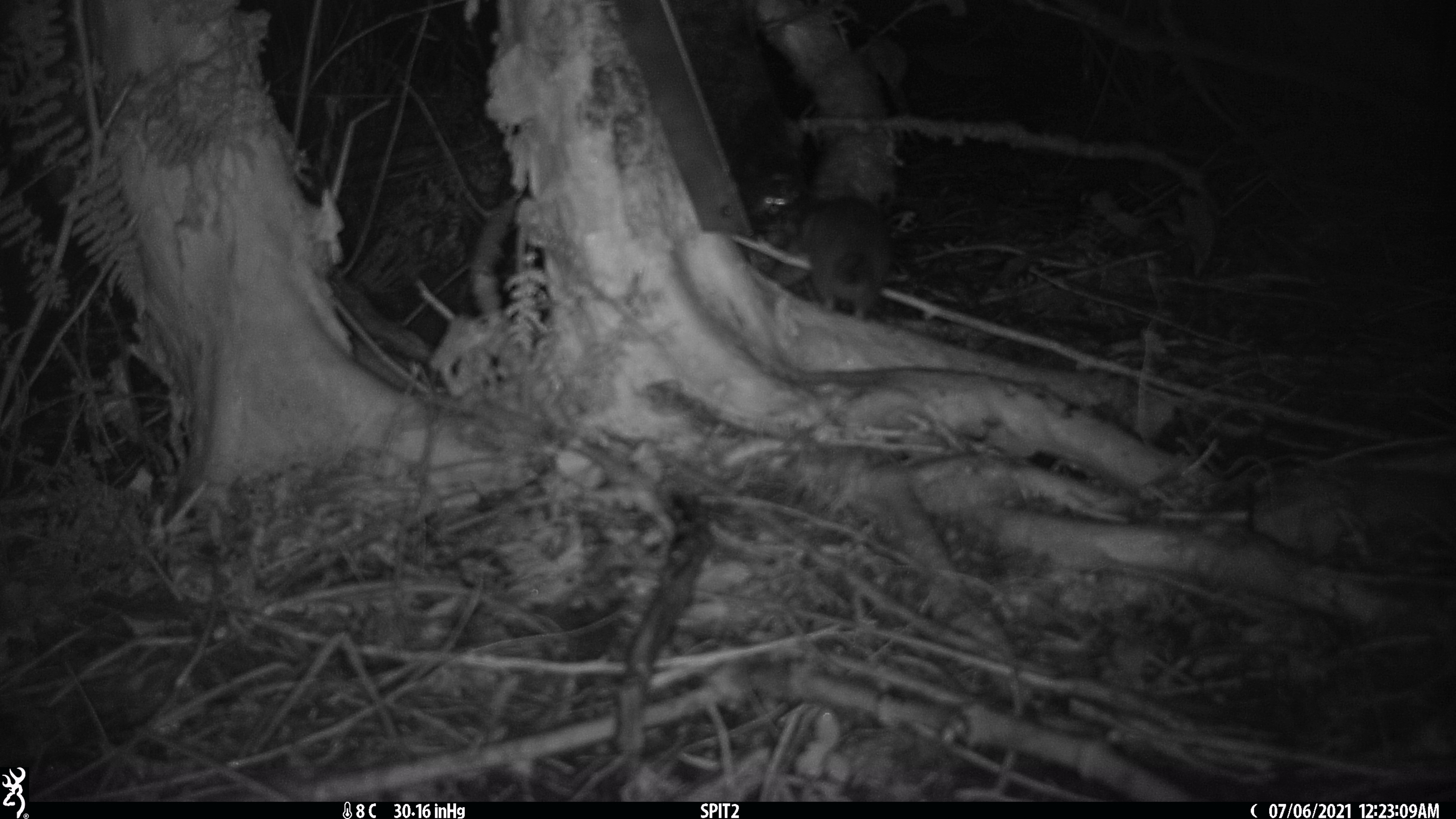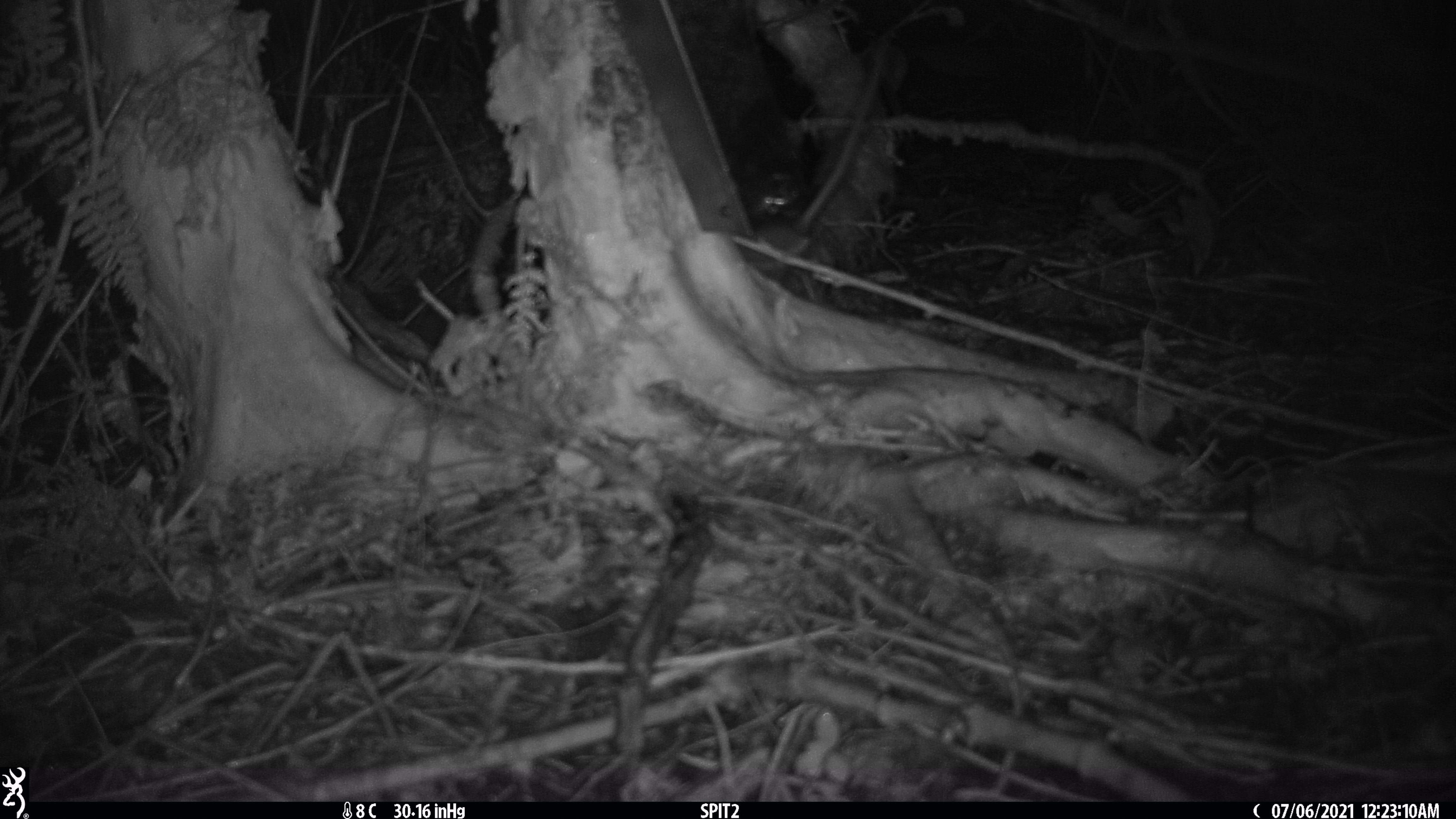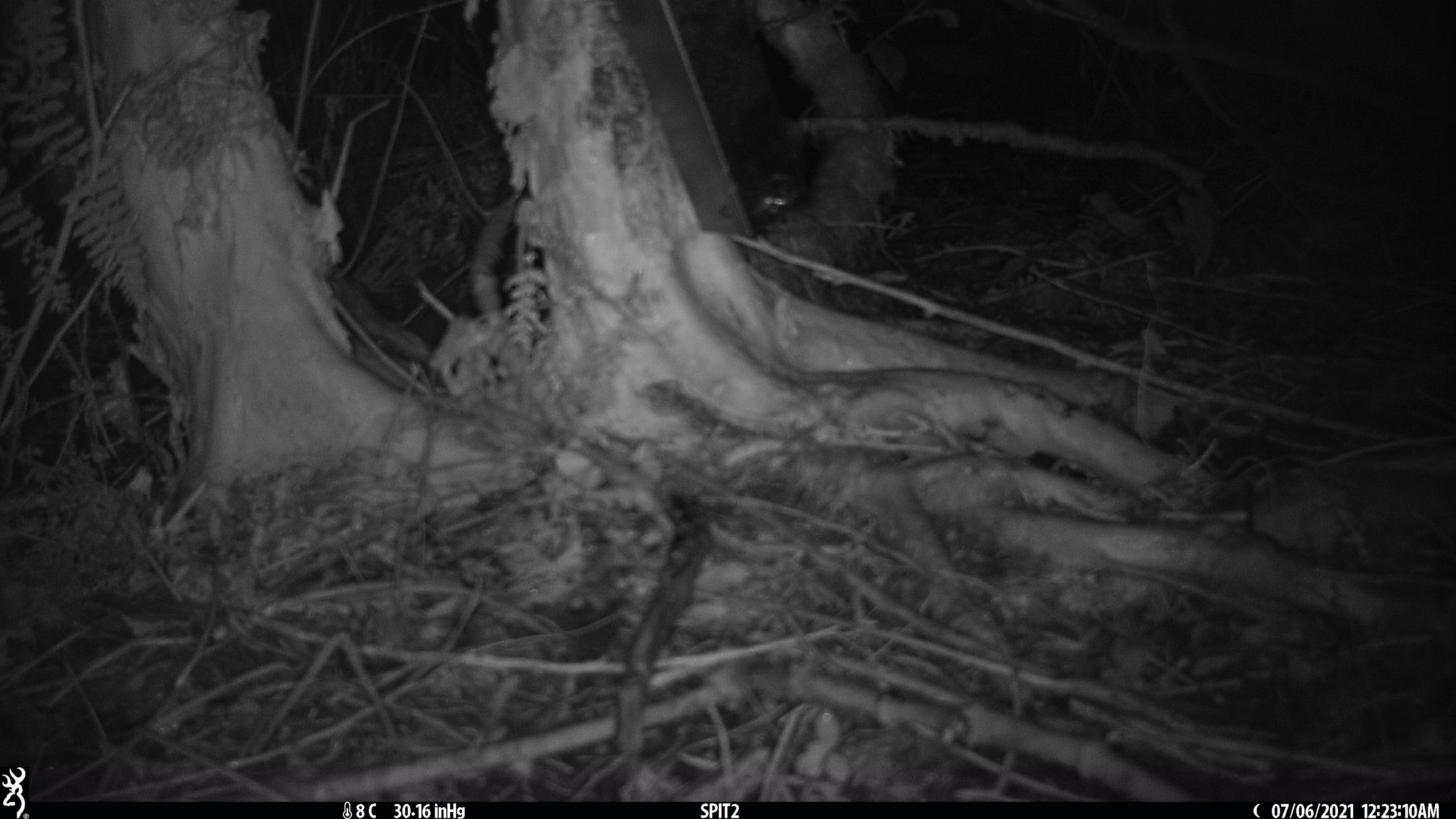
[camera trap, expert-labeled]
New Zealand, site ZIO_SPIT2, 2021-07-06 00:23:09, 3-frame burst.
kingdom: Animalia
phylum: Chordata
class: Mammalia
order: Rodentia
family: Muridae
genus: Rattus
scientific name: Rattus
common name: rat